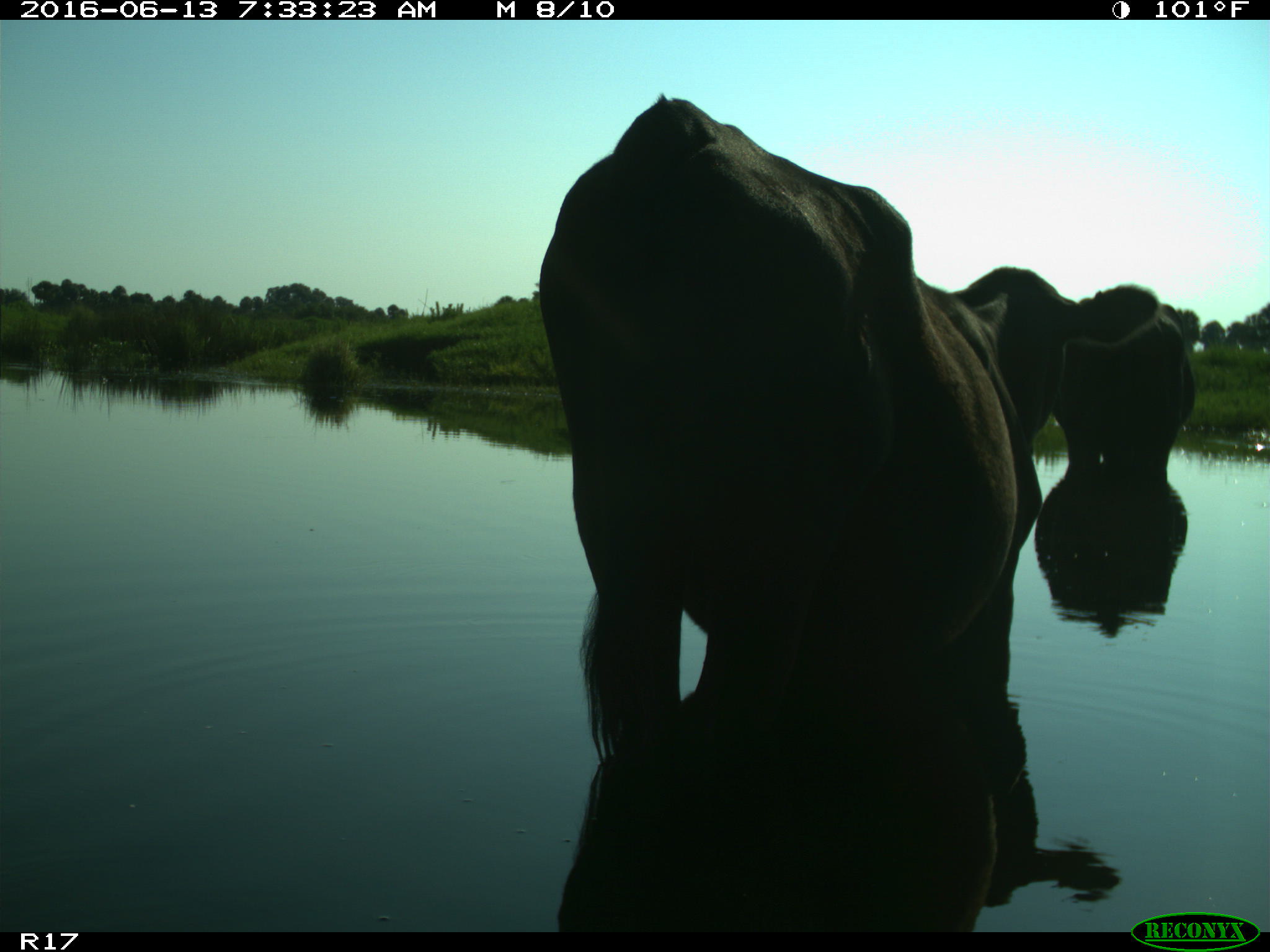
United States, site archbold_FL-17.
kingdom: Animalia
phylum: Chordata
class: Mammalia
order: Artiodactyla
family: Bovidae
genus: Bos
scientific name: Bos taurus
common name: domestic cow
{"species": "Bos taurus (domestic cow)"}